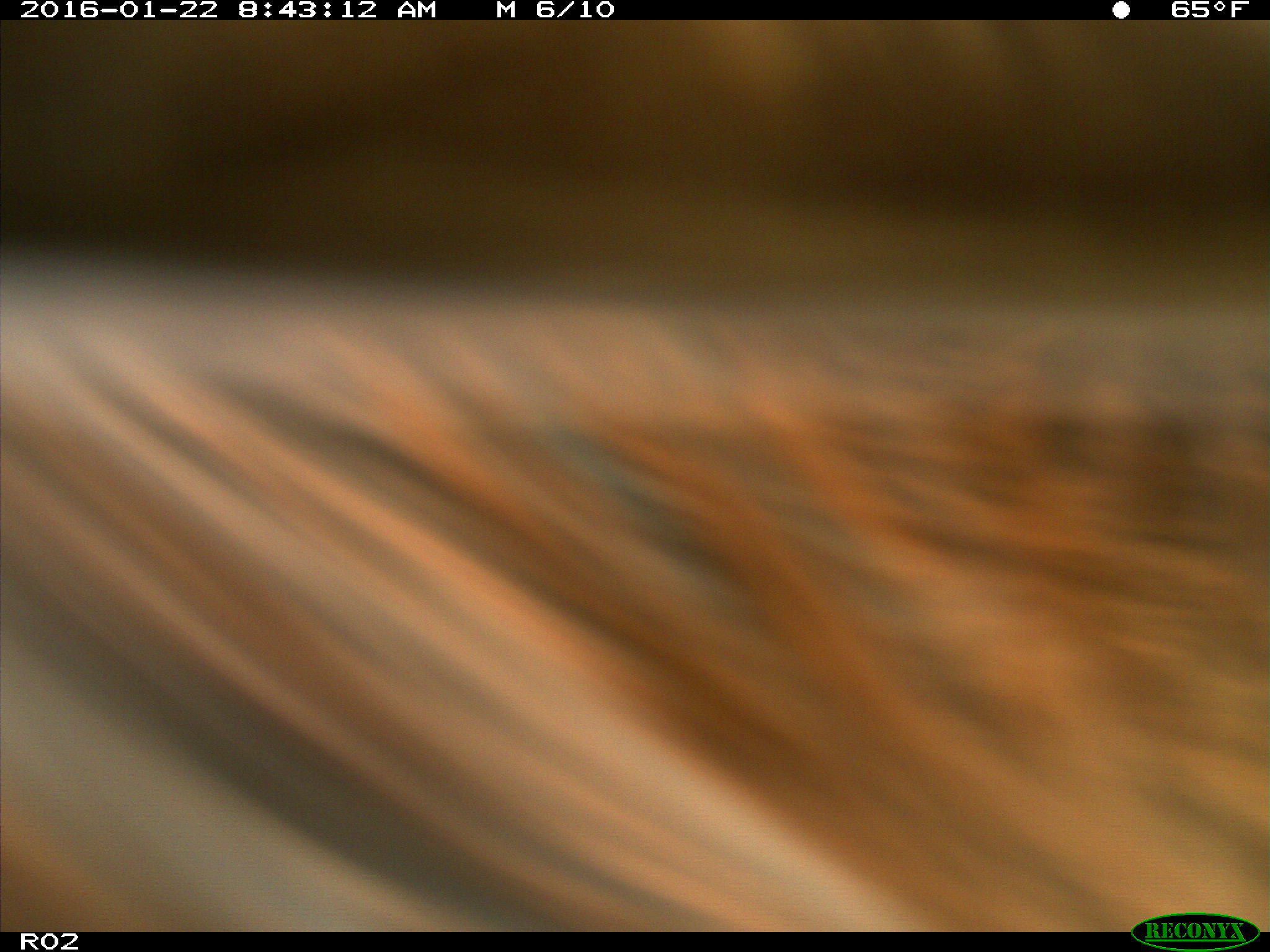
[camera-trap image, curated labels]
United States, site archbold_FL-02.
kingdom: Animalia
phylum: Chordata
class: Mammalia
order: Artiodactyla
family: Bovidae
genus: Bos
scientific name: Bos taurus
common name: domestic cow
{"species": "Bos taurus (domestic cow)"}